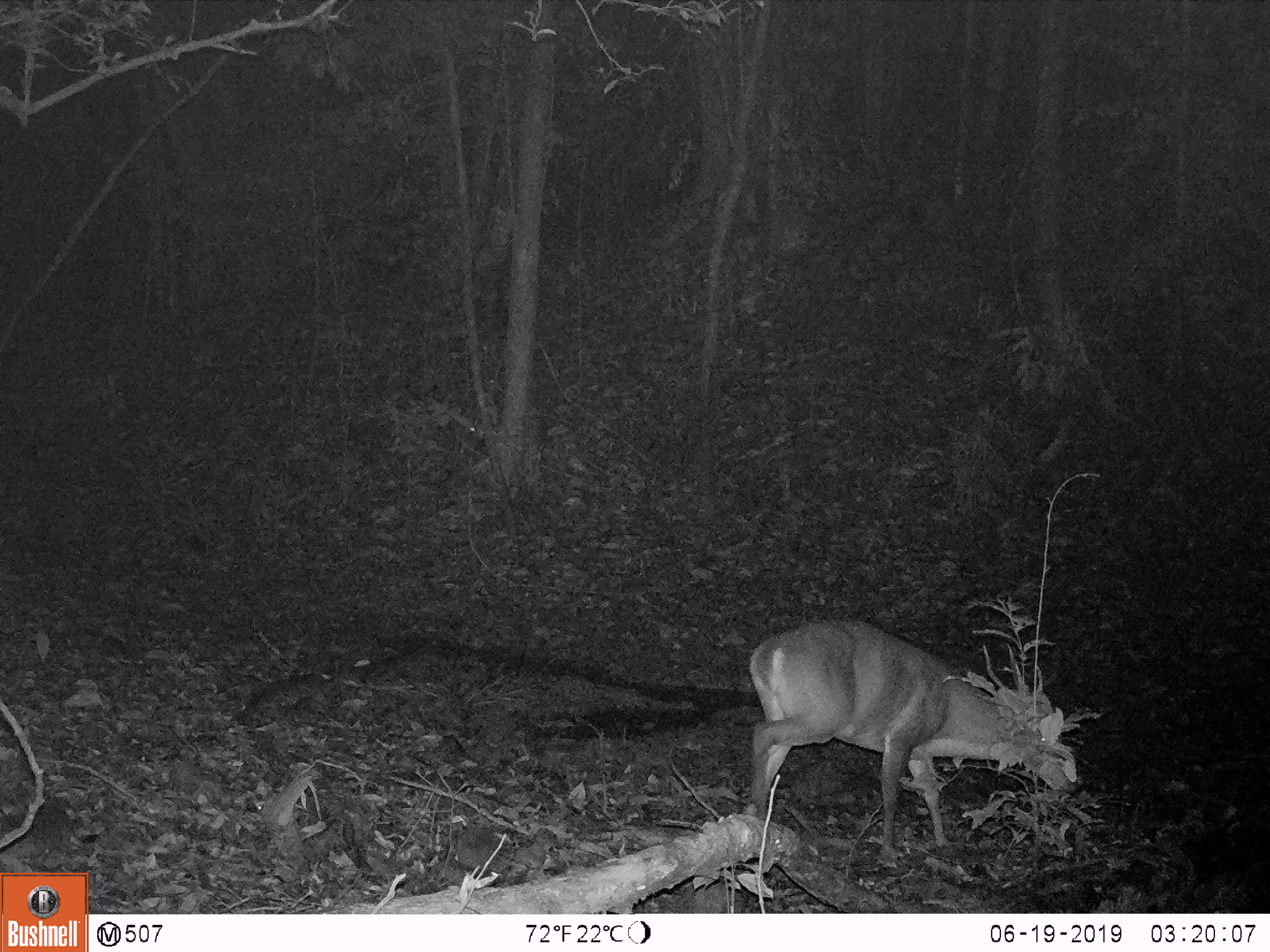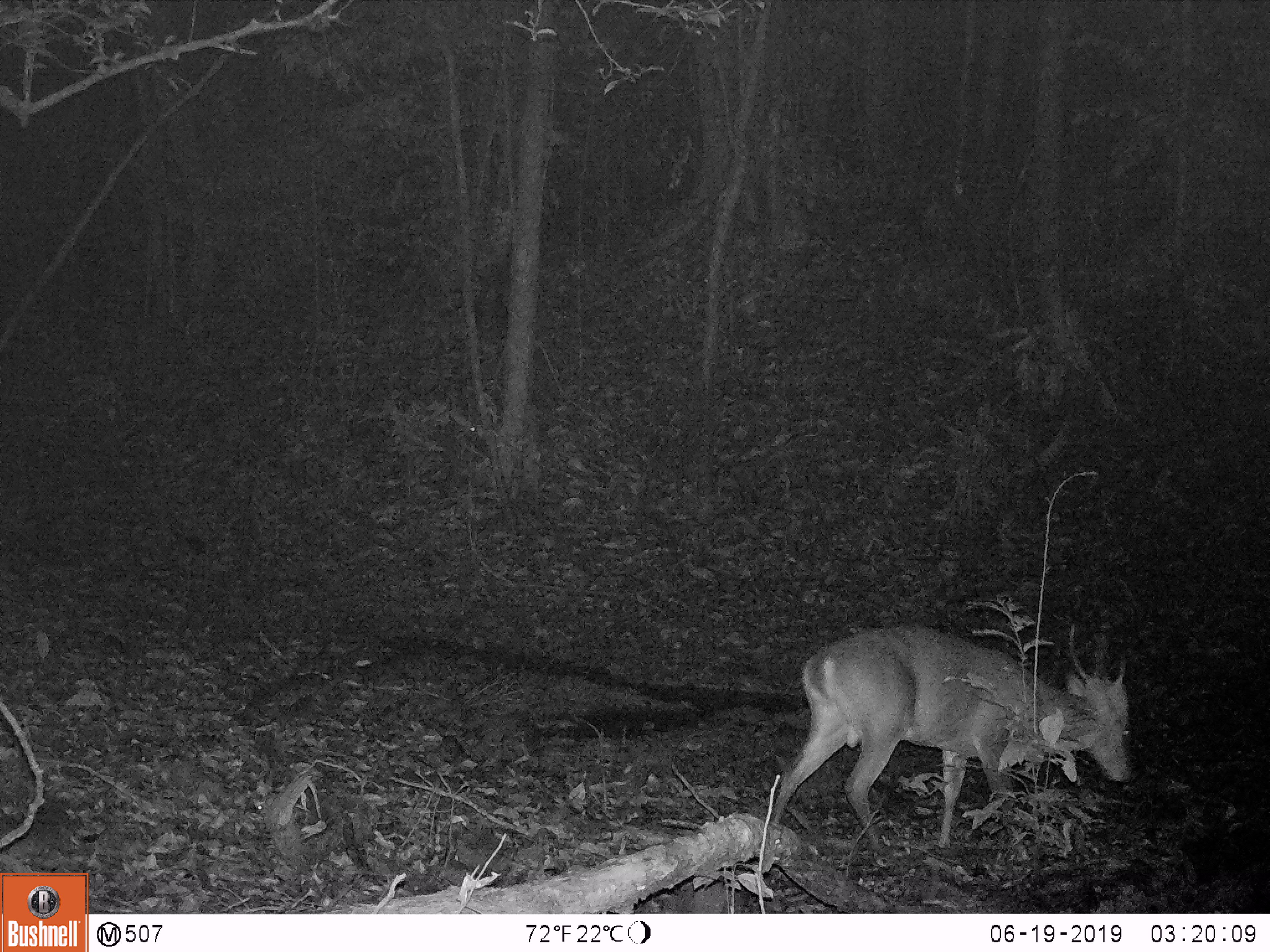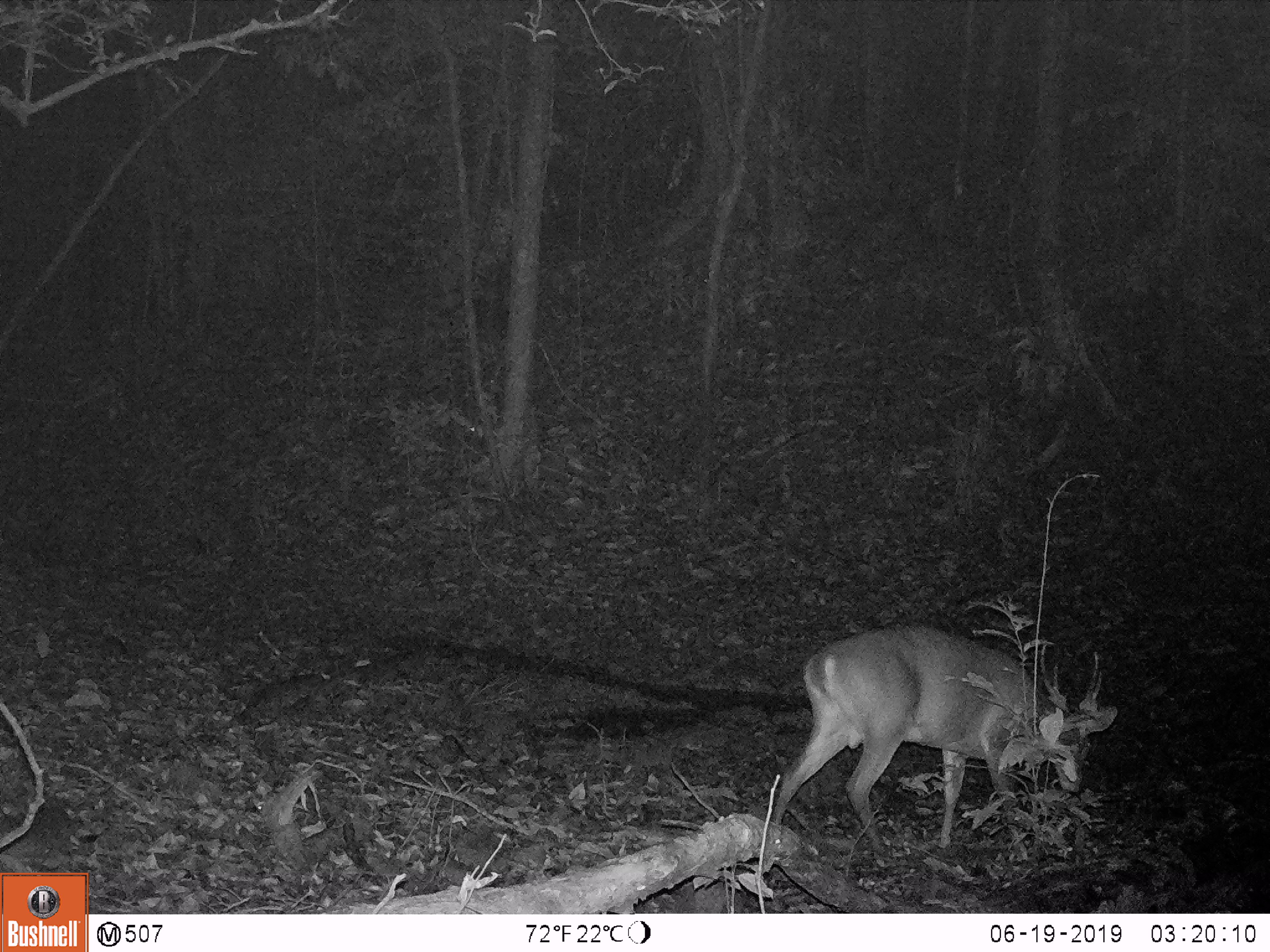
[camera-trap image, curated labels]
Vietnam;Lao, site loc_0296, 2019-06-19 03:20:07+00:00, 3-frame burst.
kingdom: Animalia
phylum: Chordata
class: Mammalia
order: Artiodactyla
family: Cervidae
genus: Muntiacus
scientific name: Muntiacus vuquangensis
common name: large-antlered muntjac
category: large antlered muntjac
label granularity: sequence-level